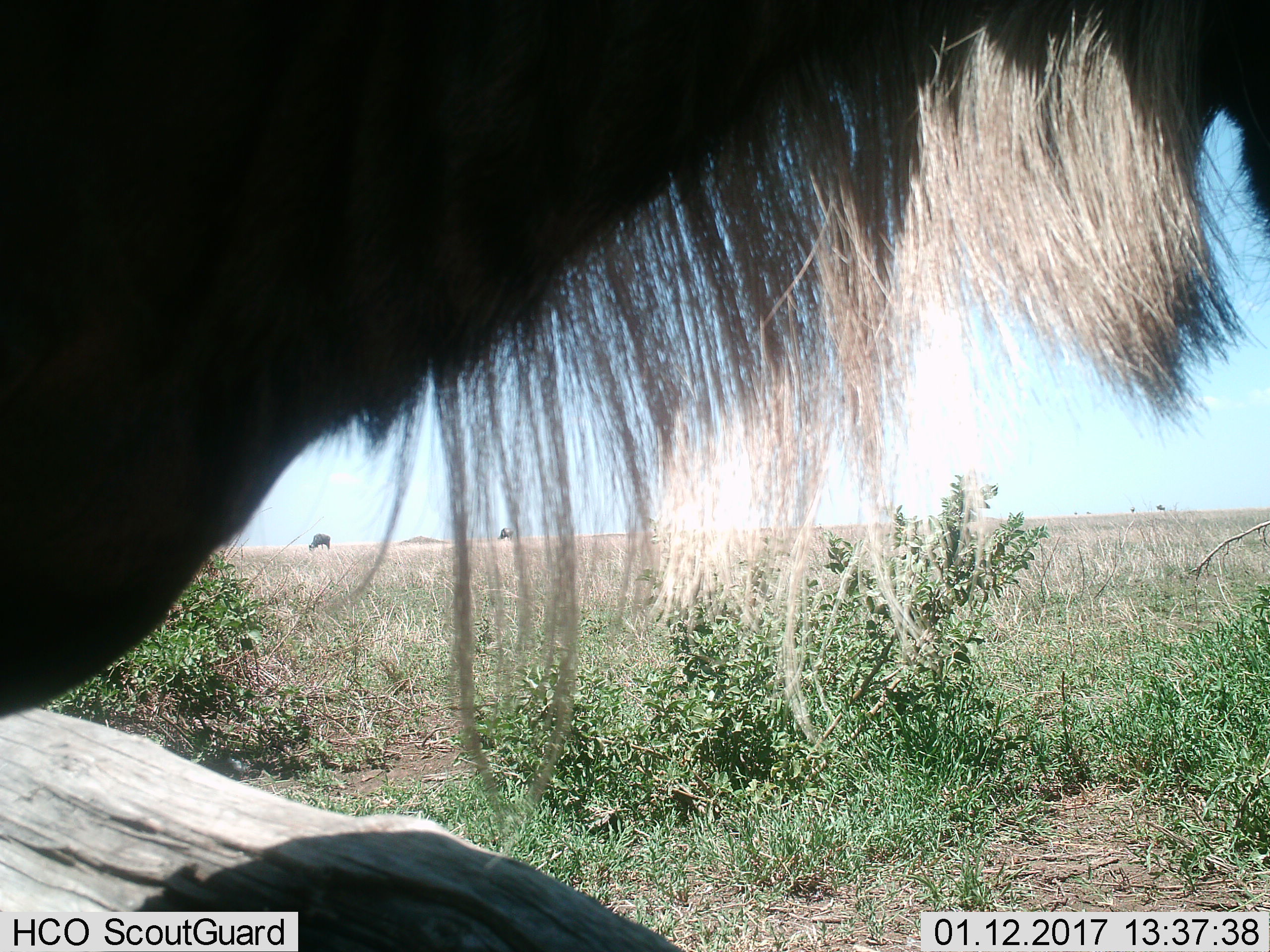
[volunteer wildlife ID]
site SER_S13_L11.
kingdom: Animalia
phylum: Chordata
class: Mammalia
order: Artiodactyla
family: Bovidae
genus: Connochaetes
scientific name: Connochaetes taurinus taurinus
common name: blue wildebeest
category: wildebeestblue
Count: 3.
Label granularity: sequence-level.